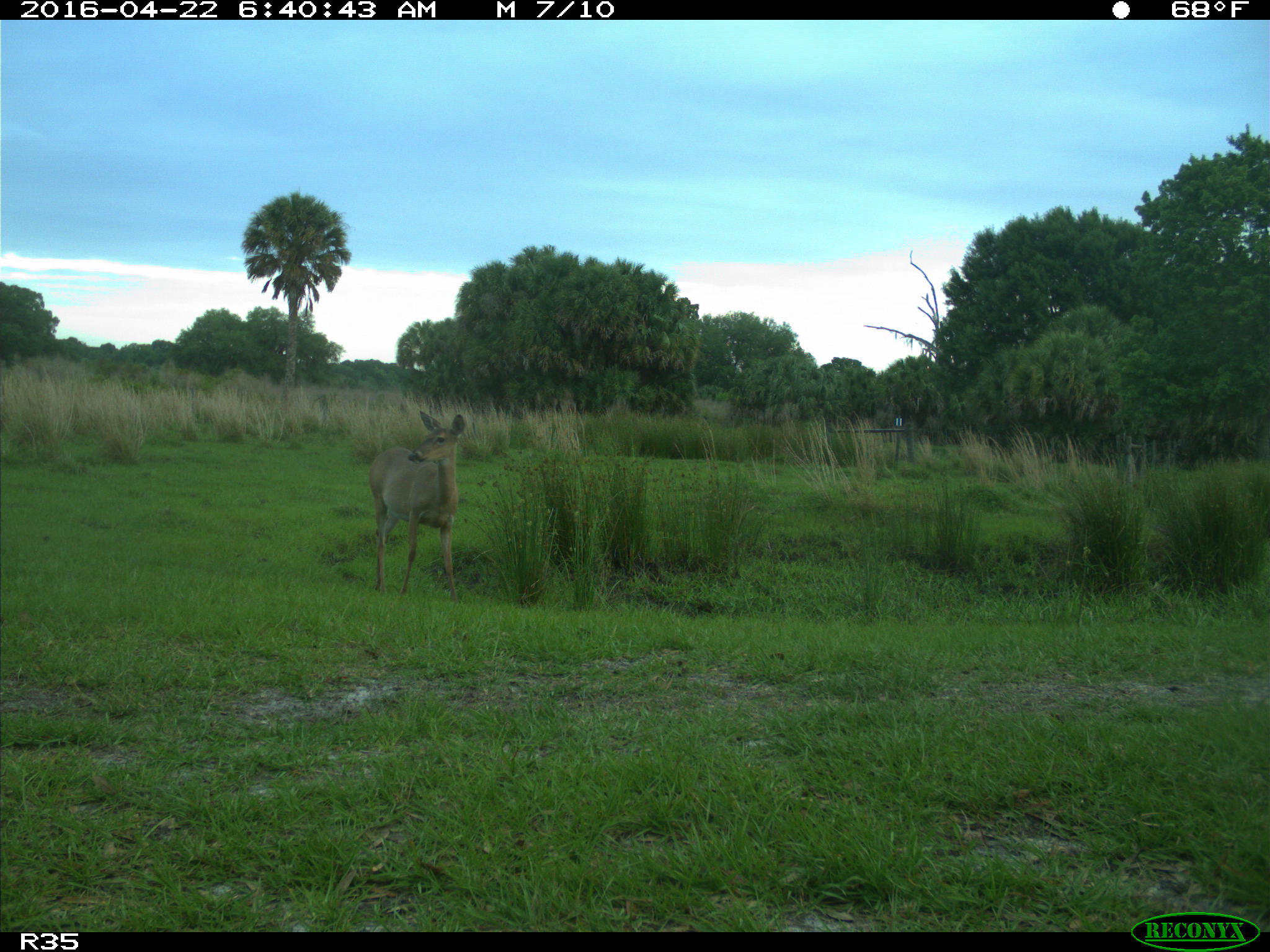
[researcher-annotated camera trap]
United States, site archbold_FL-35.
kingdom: Animalia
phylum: Chordata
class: Mammalia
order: Artiodactyla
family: Cervidae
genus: Odocoileus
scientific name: Odocoileus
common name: deer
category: unidentified deer